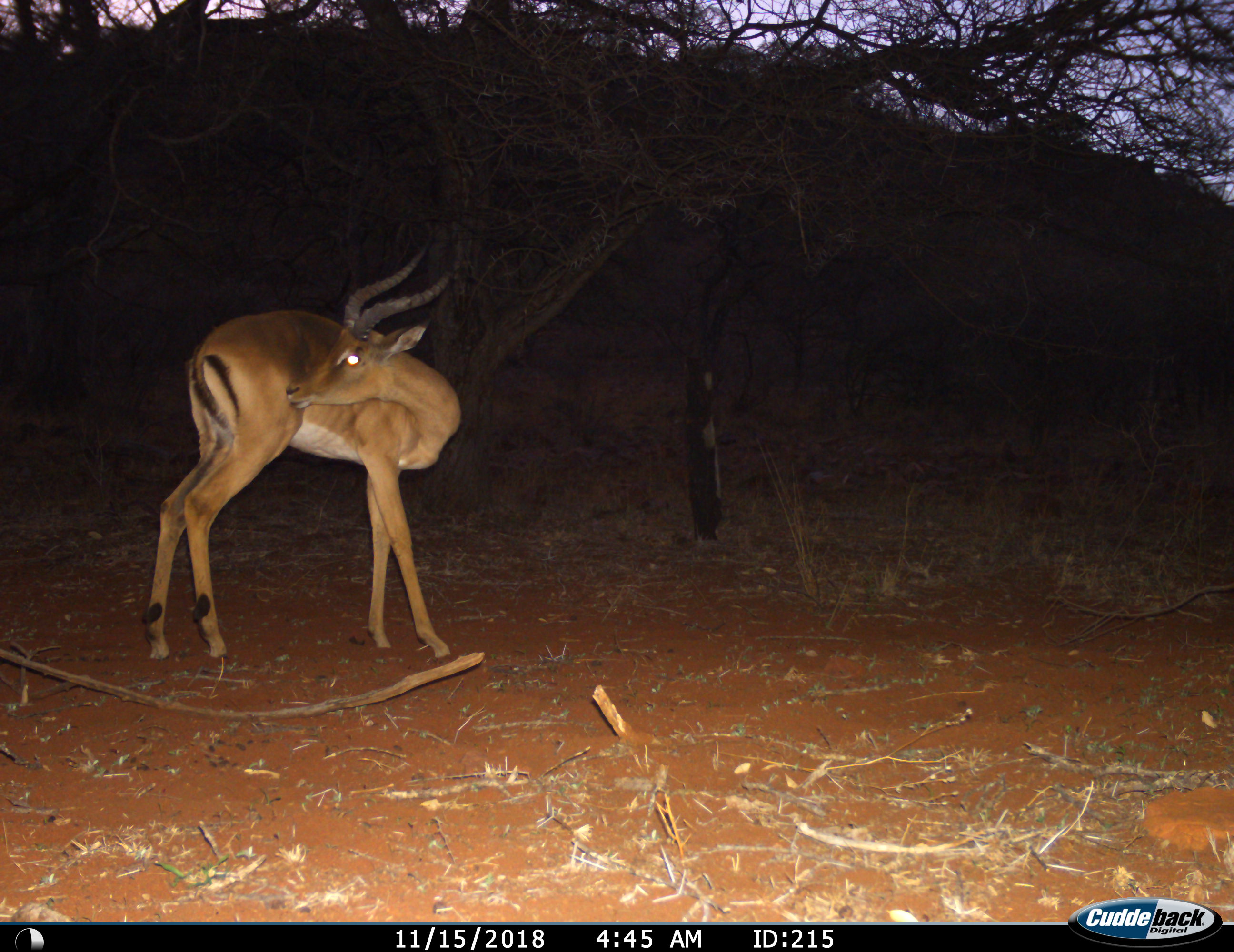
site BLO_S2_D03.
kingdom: Animalia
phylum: Chordata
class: Mammalia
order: Artiodactyla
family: Bovidae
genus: Aepyceros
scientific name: Aepyceros melampus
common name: impala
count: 1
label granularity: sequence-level